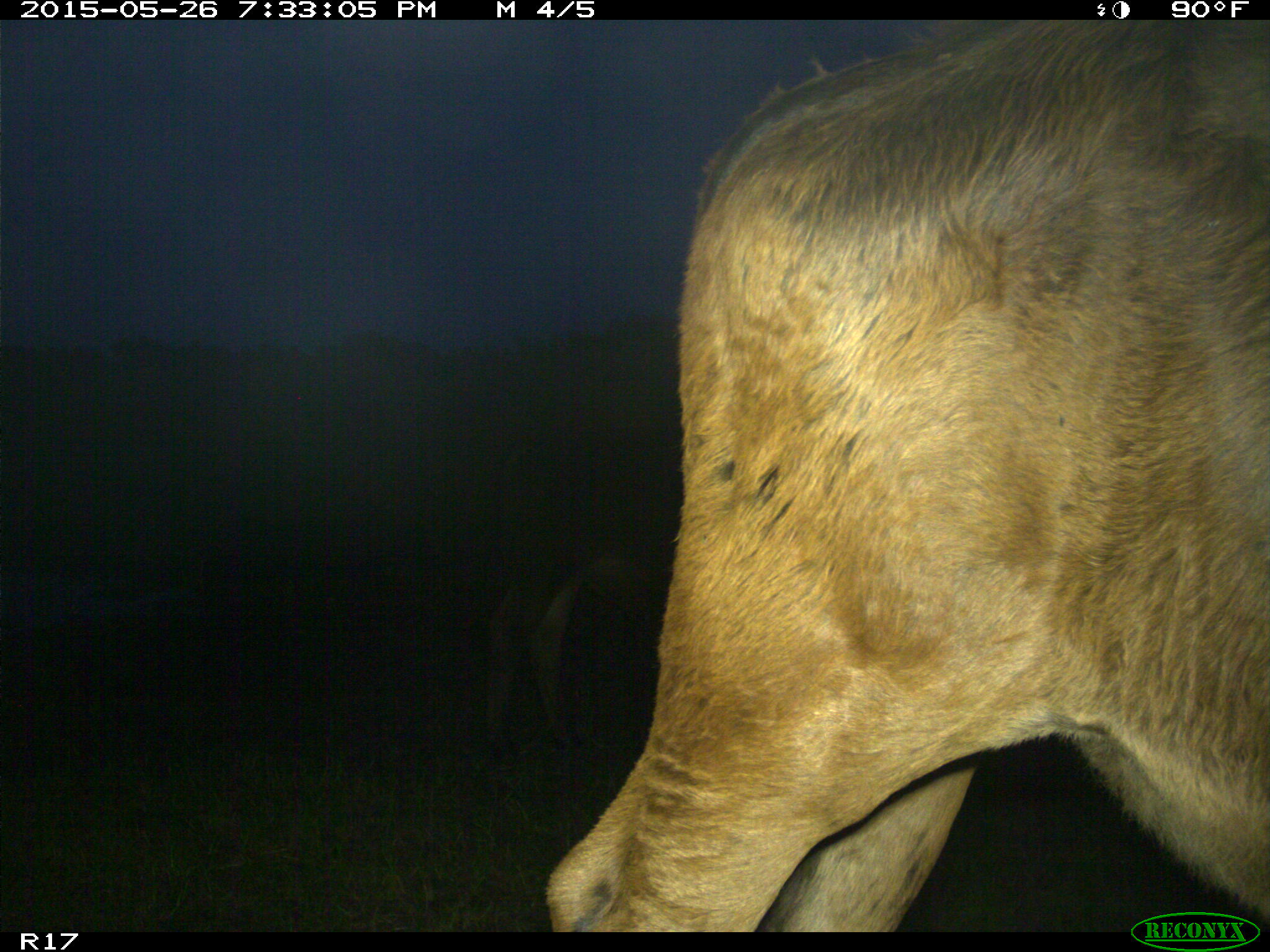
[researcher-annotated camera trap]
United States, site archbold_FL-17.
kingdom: Animalia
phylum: Chordata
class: Mammalia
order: Artiodactyla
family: Bovidae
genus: Bos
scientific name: Bos taurus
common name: domestic cow